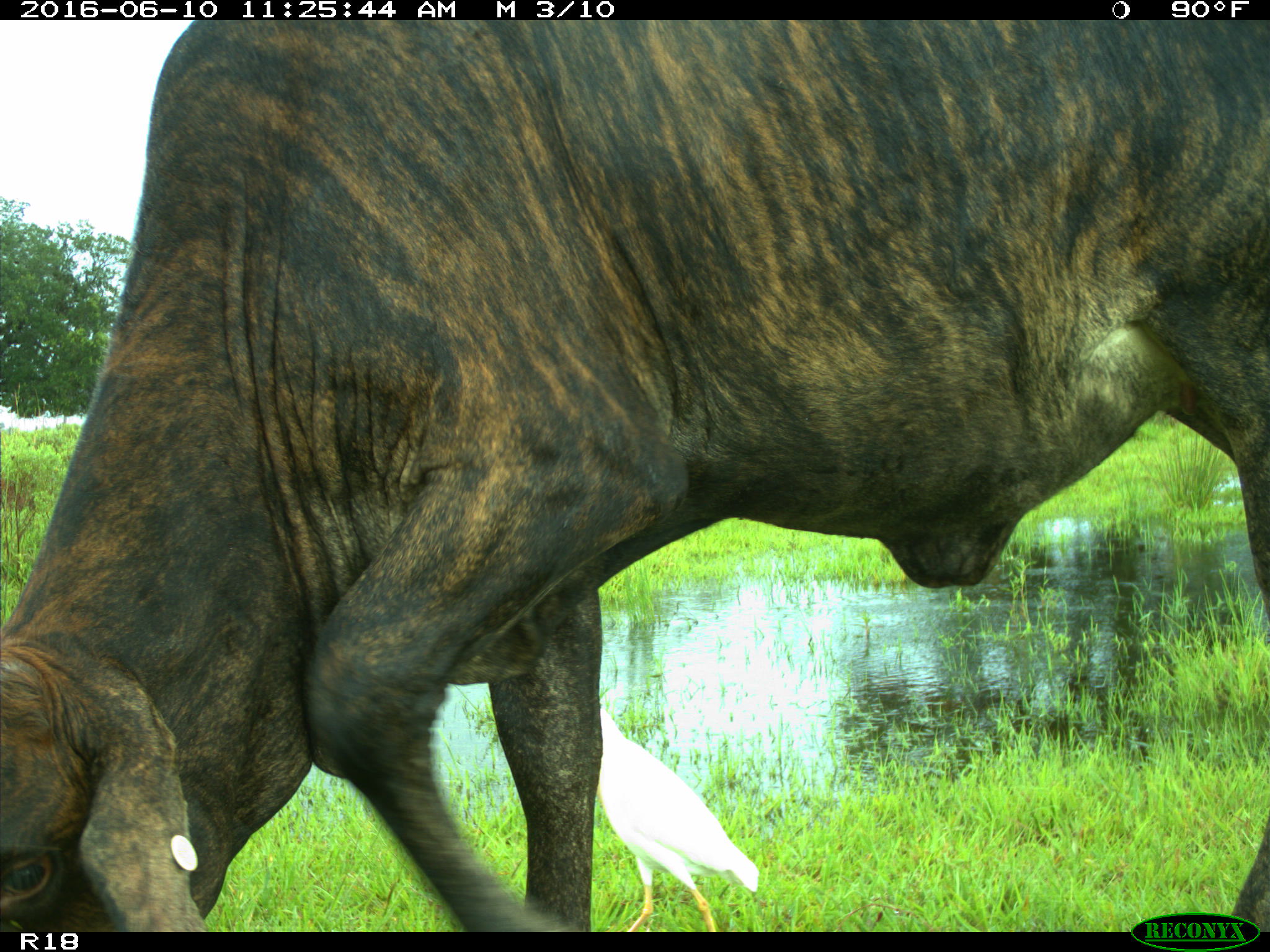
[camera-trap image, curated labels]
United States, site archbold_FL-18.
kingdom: Animalia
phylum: Chordata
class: Mammalia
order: Artiodactyla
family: Bovidae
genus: Bos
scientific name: Bos taurus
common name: domestic cow